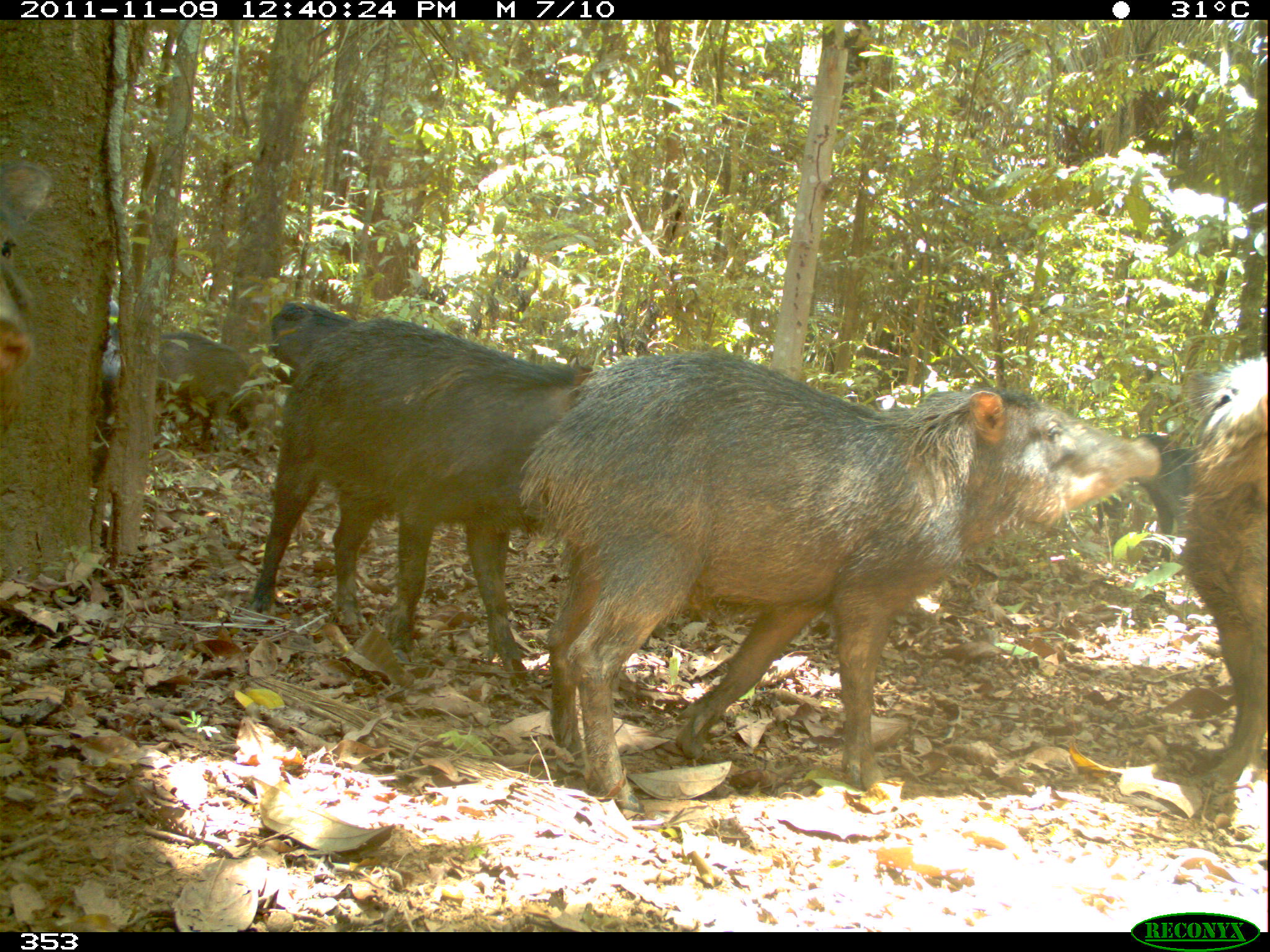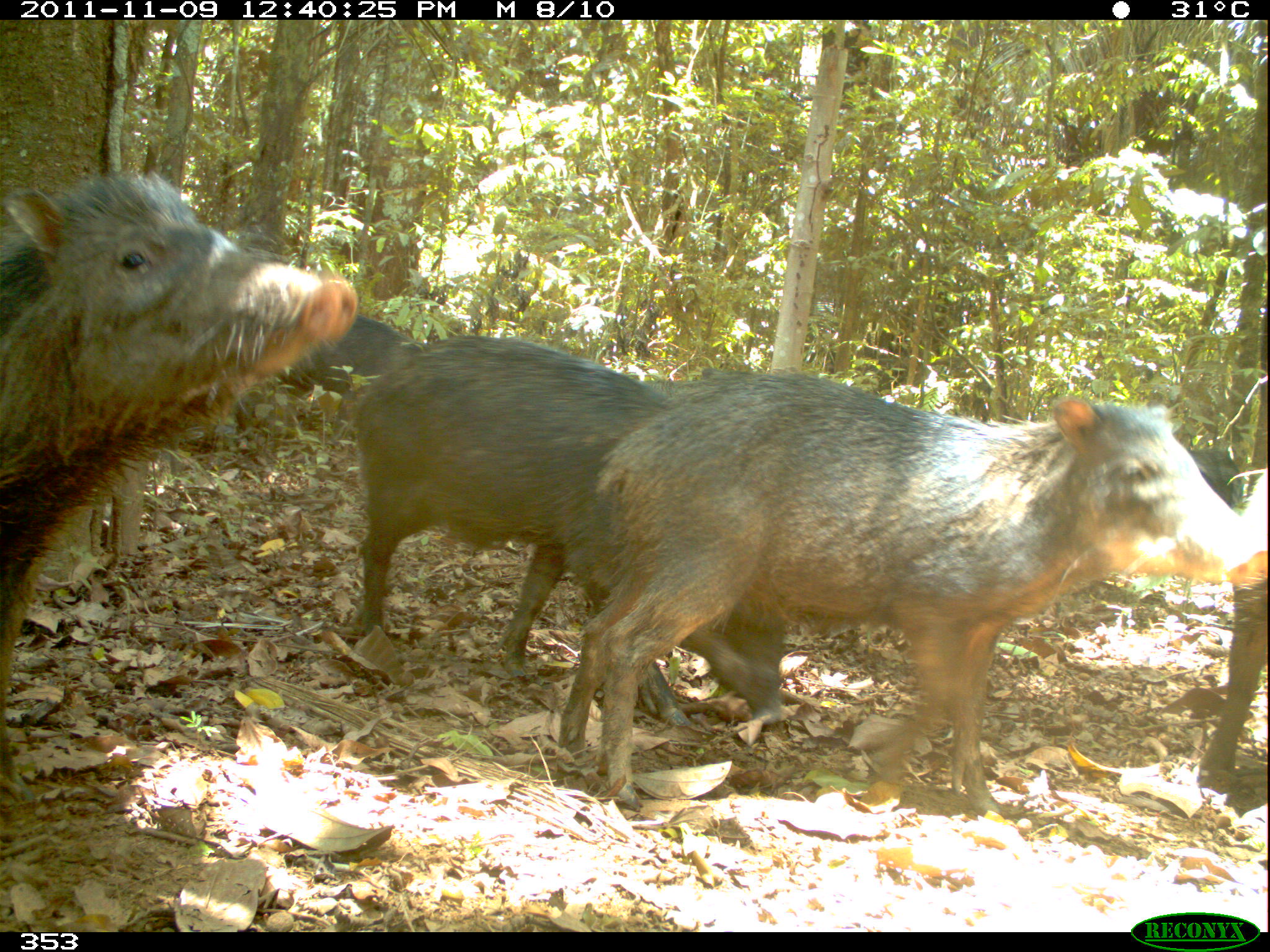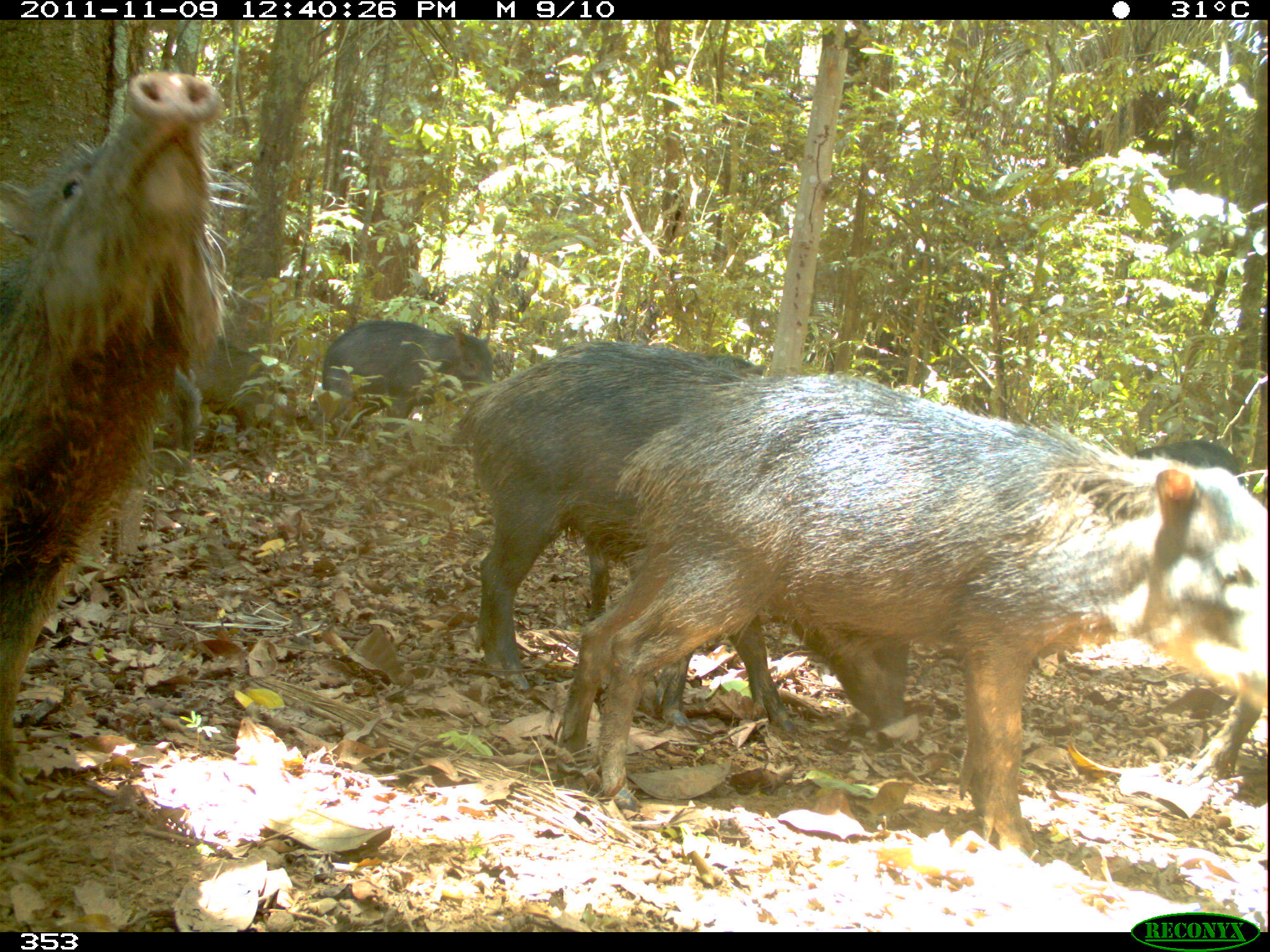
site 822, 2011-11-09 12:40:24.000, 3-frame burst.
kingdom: Animalia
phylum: Chordata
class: Mammalia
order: Artiodactyla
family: Tayassuidae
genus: Tayassu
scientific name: Tayassu pecari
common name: white-lipped peccary